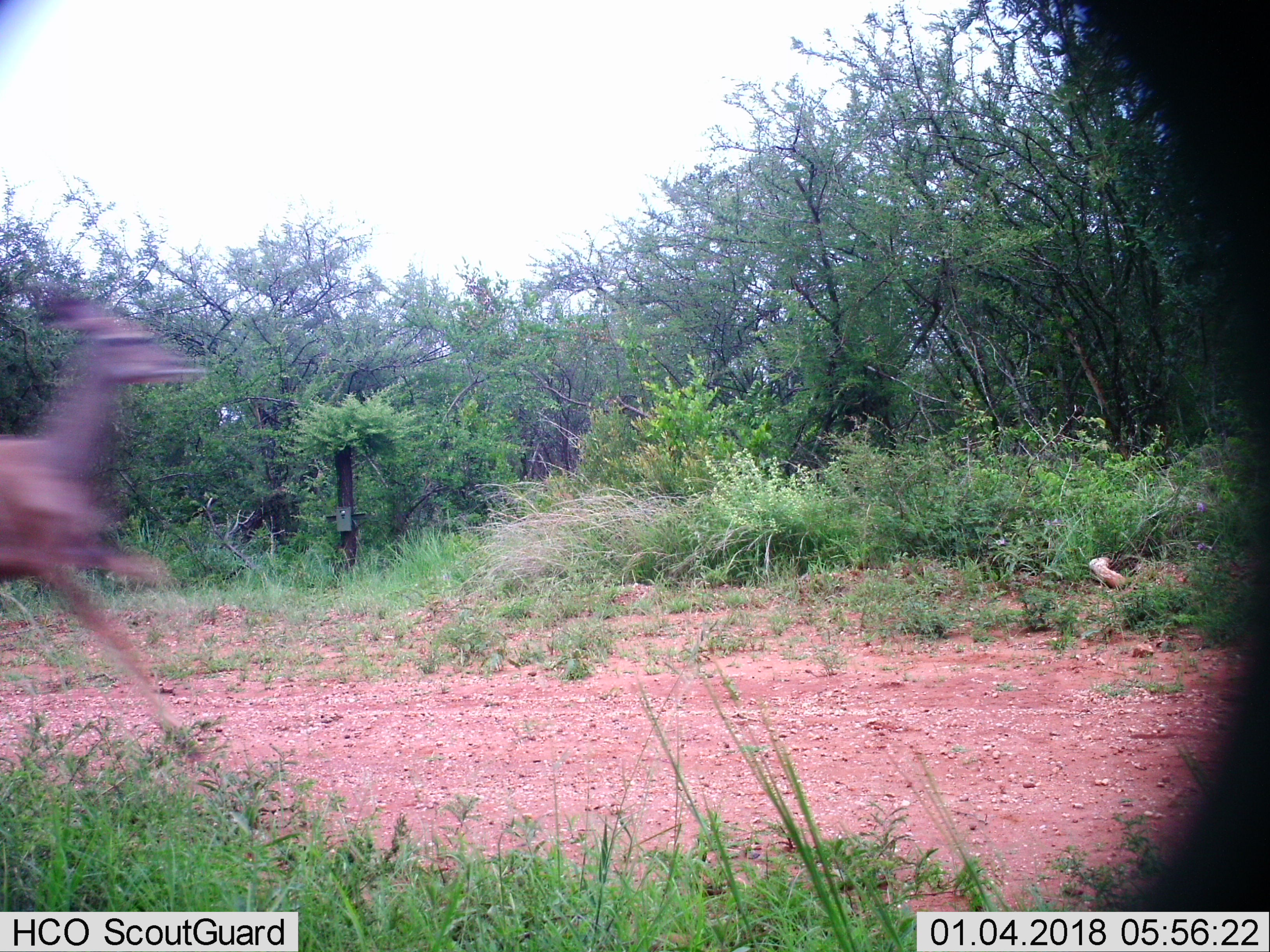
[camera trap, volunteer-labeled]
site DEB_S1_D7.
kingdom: Animalia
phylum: Chordata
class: Mammalia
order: Artiodactyla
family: Bovidae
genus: Tragelaphus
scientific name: Tragelaphus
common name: kudu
Kudu (Tragelaphus), count 1. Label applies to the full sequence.